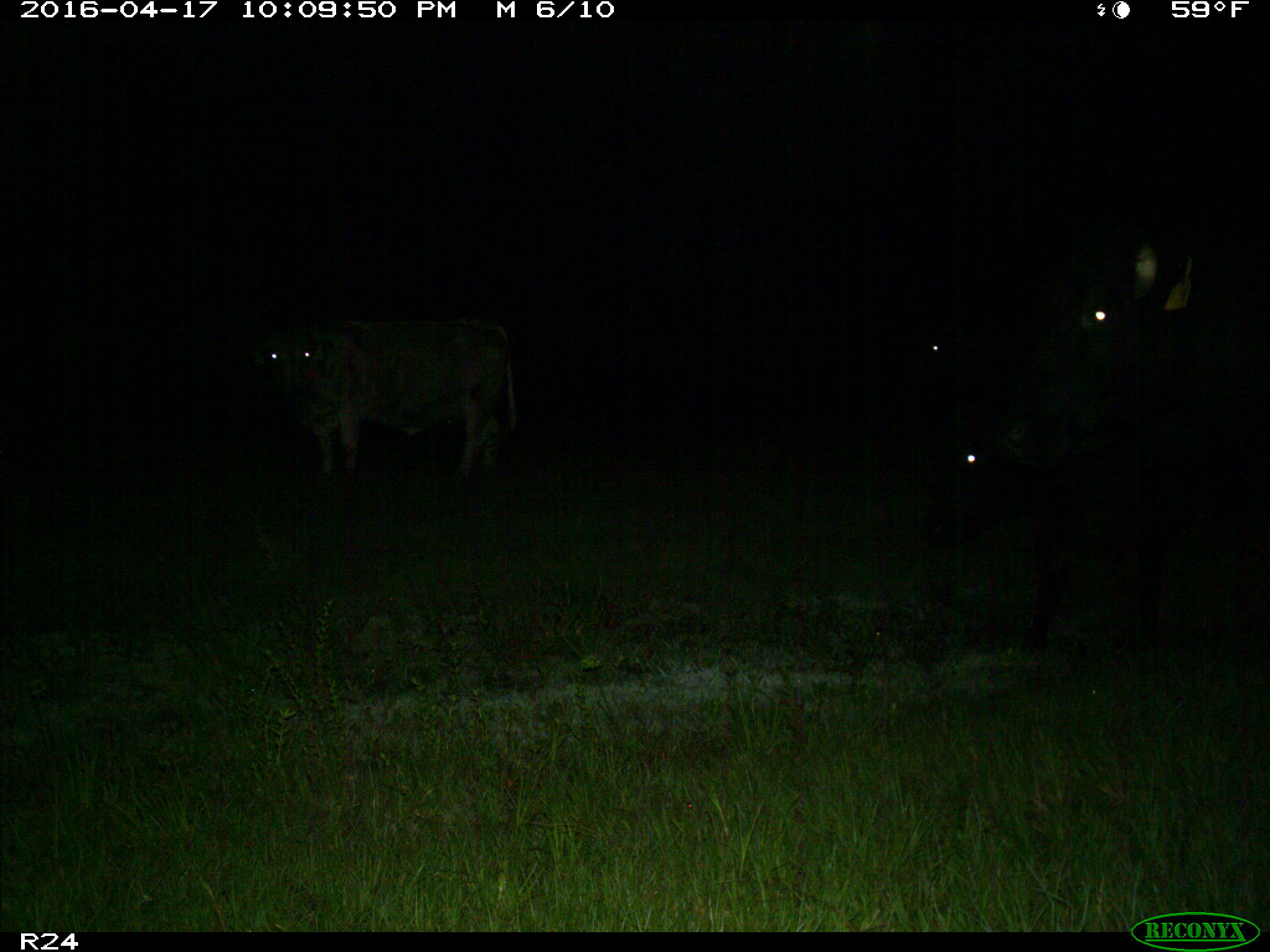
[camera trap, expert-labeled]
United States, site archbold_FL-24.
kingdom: Animalia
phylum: Chordata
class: Mammalia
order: Artiodactyla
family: Bovidae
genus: Bos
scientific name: Bos taurus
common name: domestic cow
Bos taurus (domestic cow).